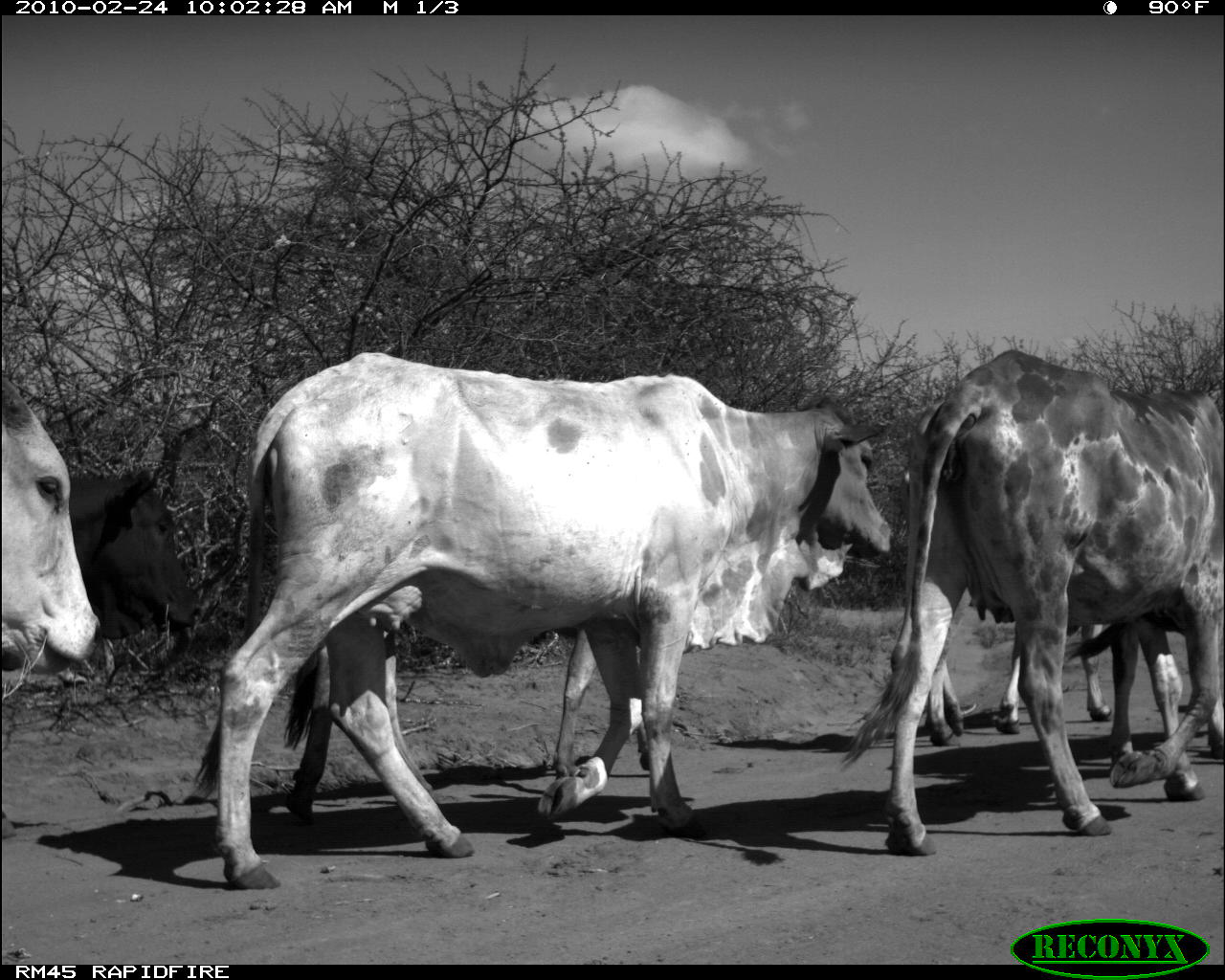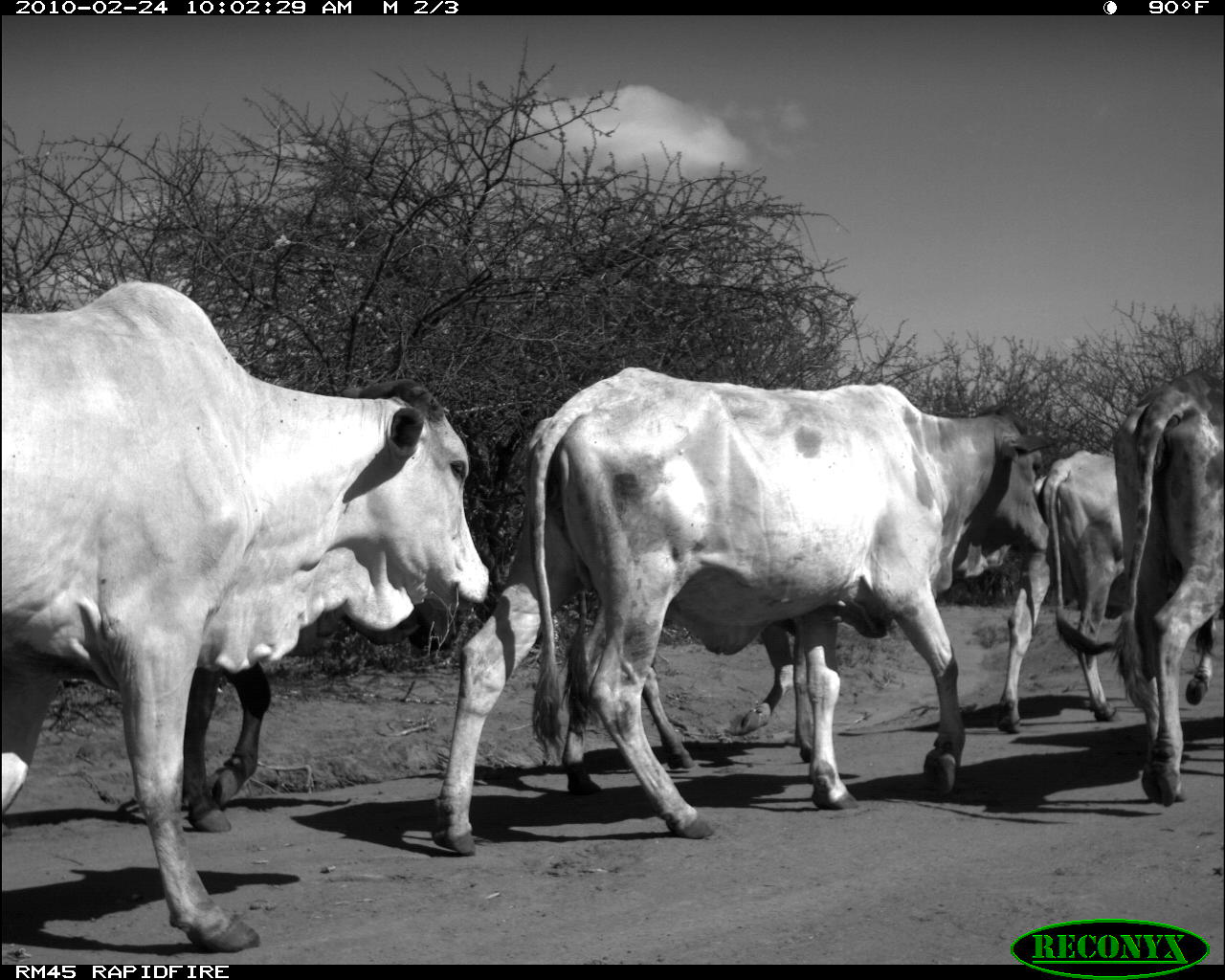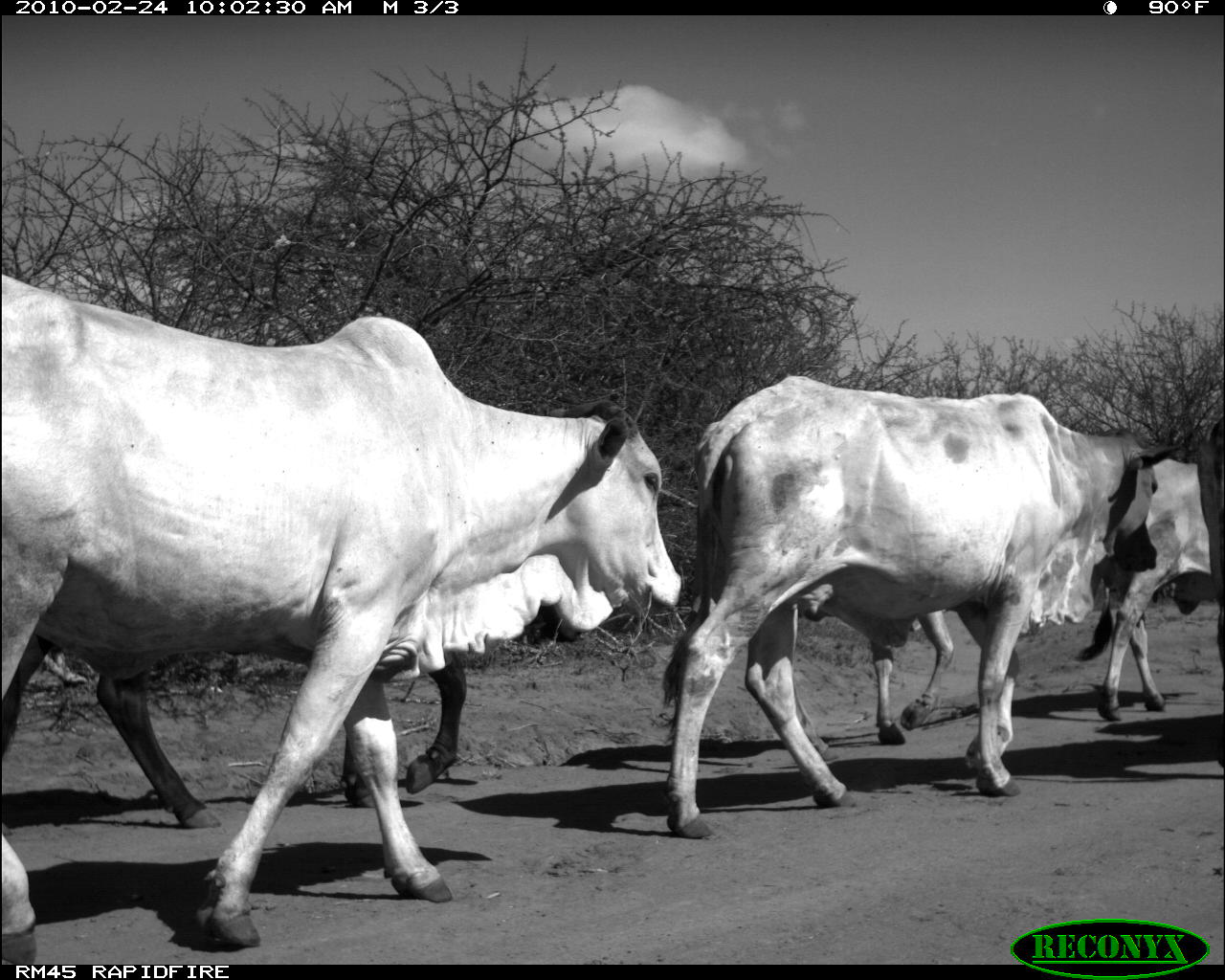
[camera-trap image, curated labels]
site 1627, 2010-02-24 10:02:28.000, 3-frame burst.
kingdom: Animalia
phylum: Chordata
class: Mammalia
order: Artiodactyla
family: Bovidae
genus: Bos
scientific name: Bos taurus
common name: domestic cattle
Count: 5.